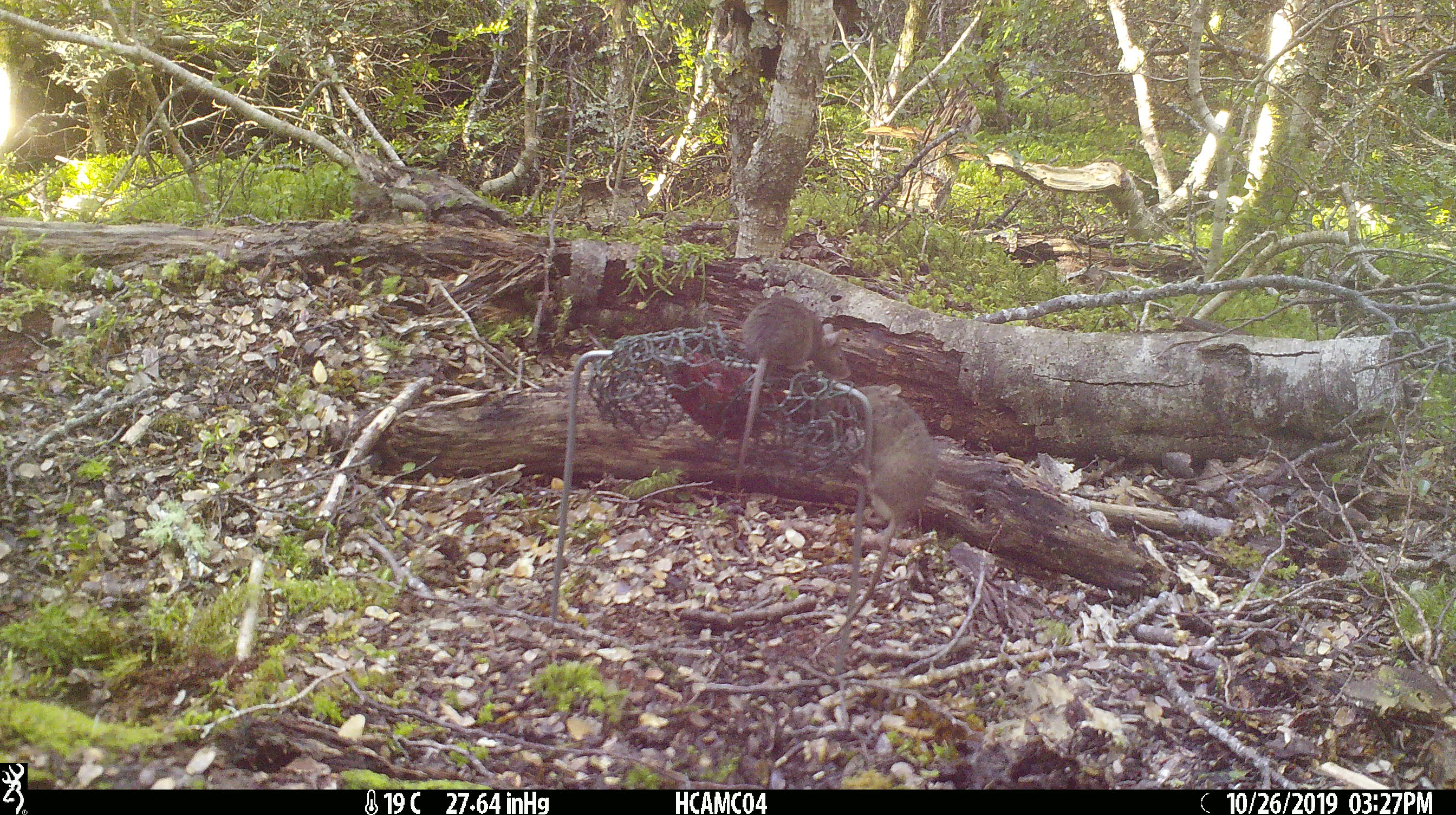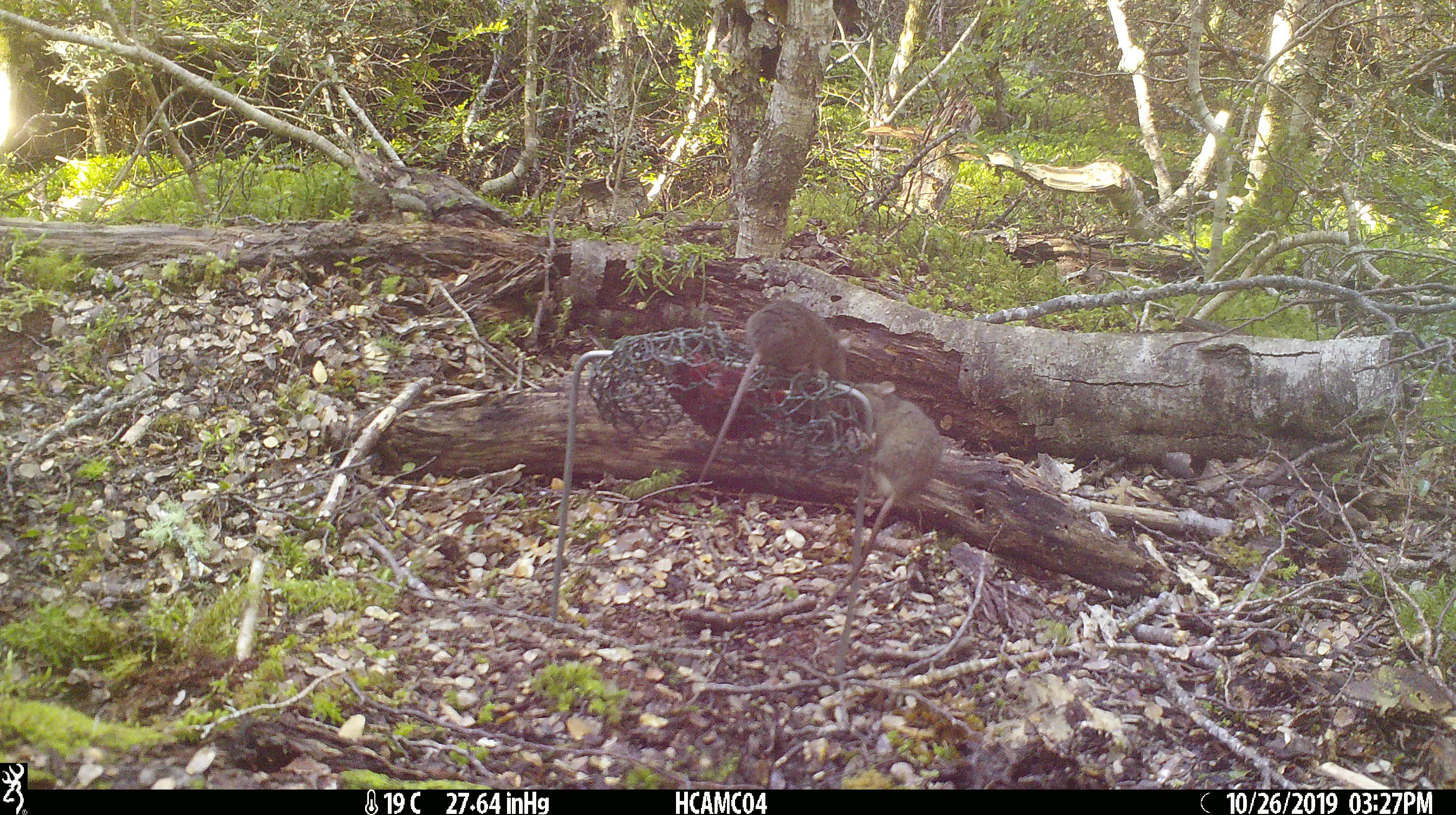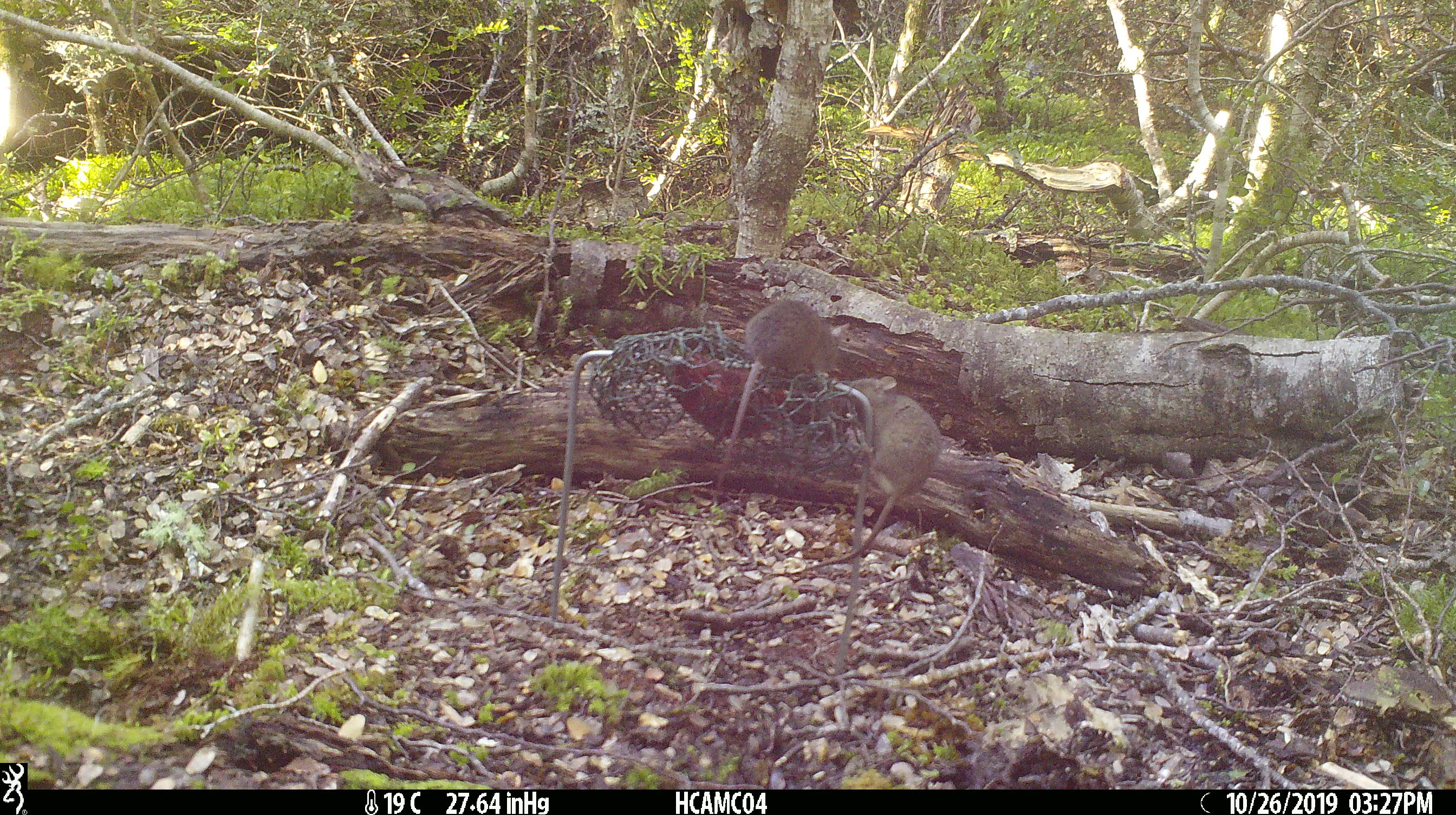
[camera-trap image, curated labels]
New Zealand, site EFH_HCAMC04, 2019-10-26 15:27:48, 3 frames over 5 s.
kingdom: Animalia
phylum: Chordata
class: Mammalia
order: Rodentia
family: Muridae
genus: Mus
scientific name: Mus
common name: mouse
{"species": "mouse (Mus)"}